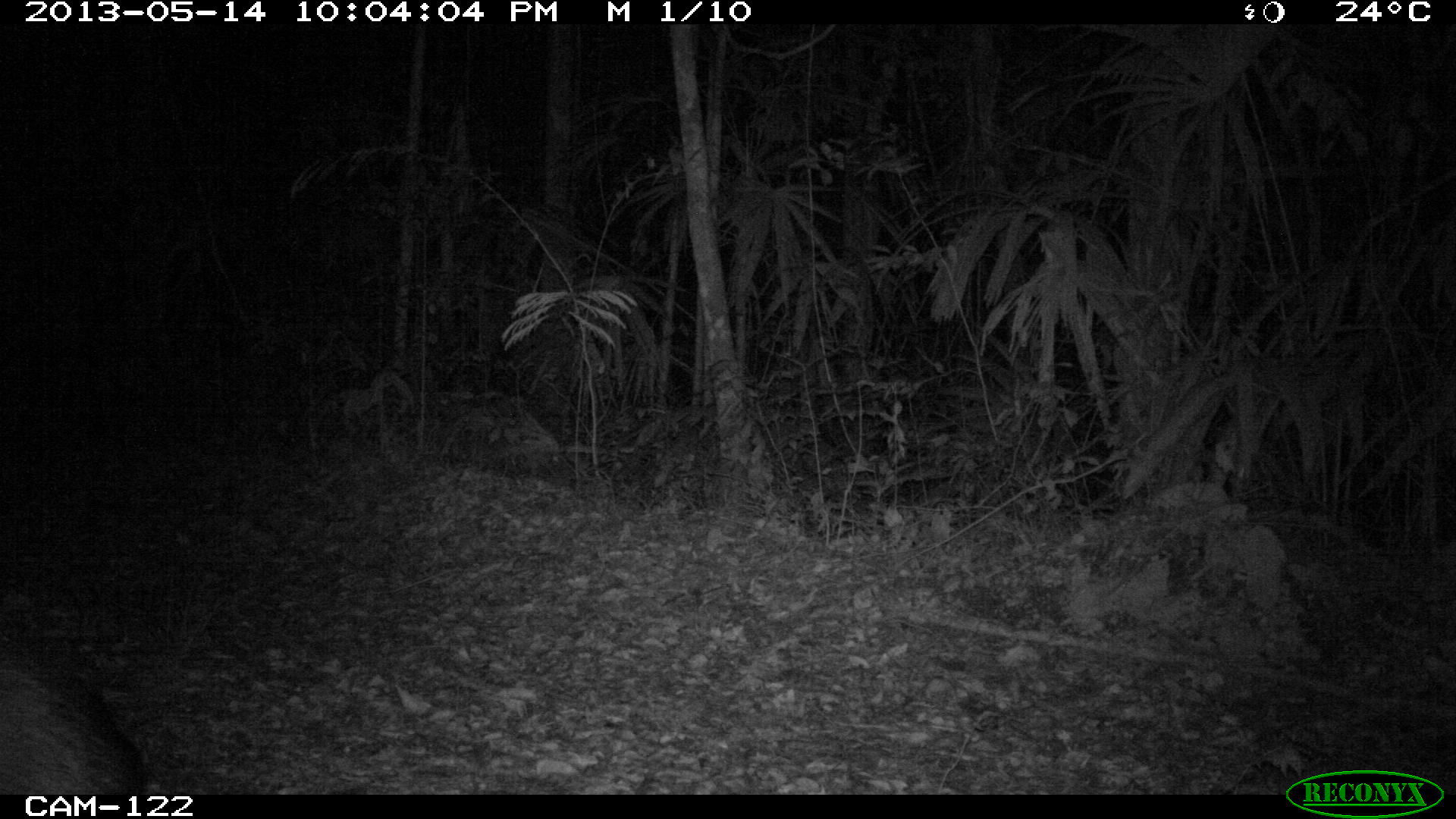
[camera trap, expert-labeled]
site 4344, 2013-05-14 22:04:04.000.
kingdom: Animalia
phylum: Chordata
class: Mammalia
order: Artiodactyla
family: Tayassuidae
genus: Pecari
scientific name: Pecari tajacu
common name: collared peccary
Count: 9.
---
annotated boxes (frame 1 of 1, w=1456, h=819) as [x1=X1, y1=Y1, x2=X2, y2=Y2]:
pecari tajacu: [x1=0, y1=616, x2=140, y2=794]